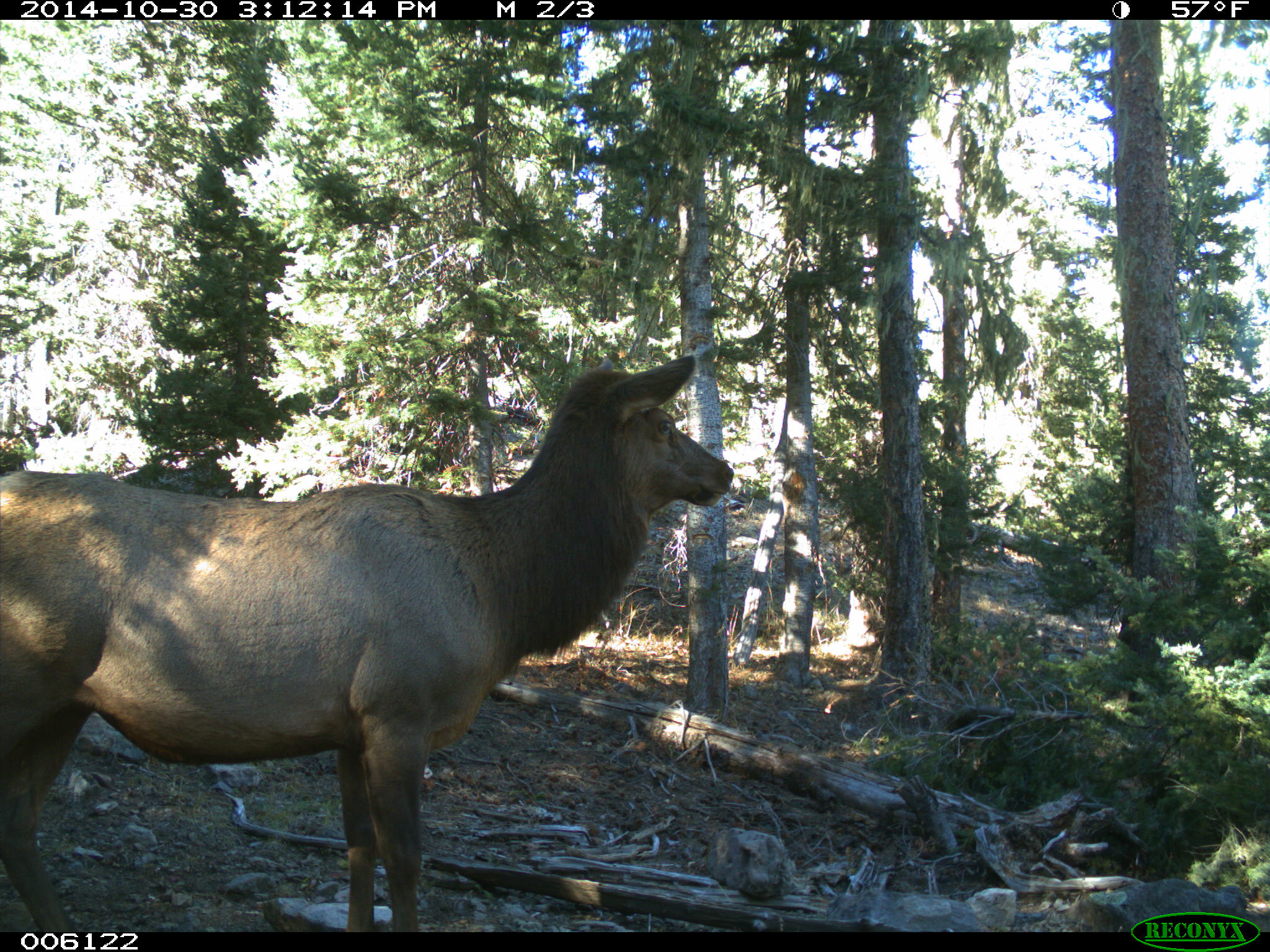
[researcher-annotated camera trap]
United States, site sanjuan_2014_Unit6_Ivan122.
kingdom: Animalia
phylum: Chordata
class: Mammalia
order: Artiodactyla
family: Cervidae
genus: Cervus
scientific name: Cervus elaphus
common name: red deer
Cervus elaphus (red deer).